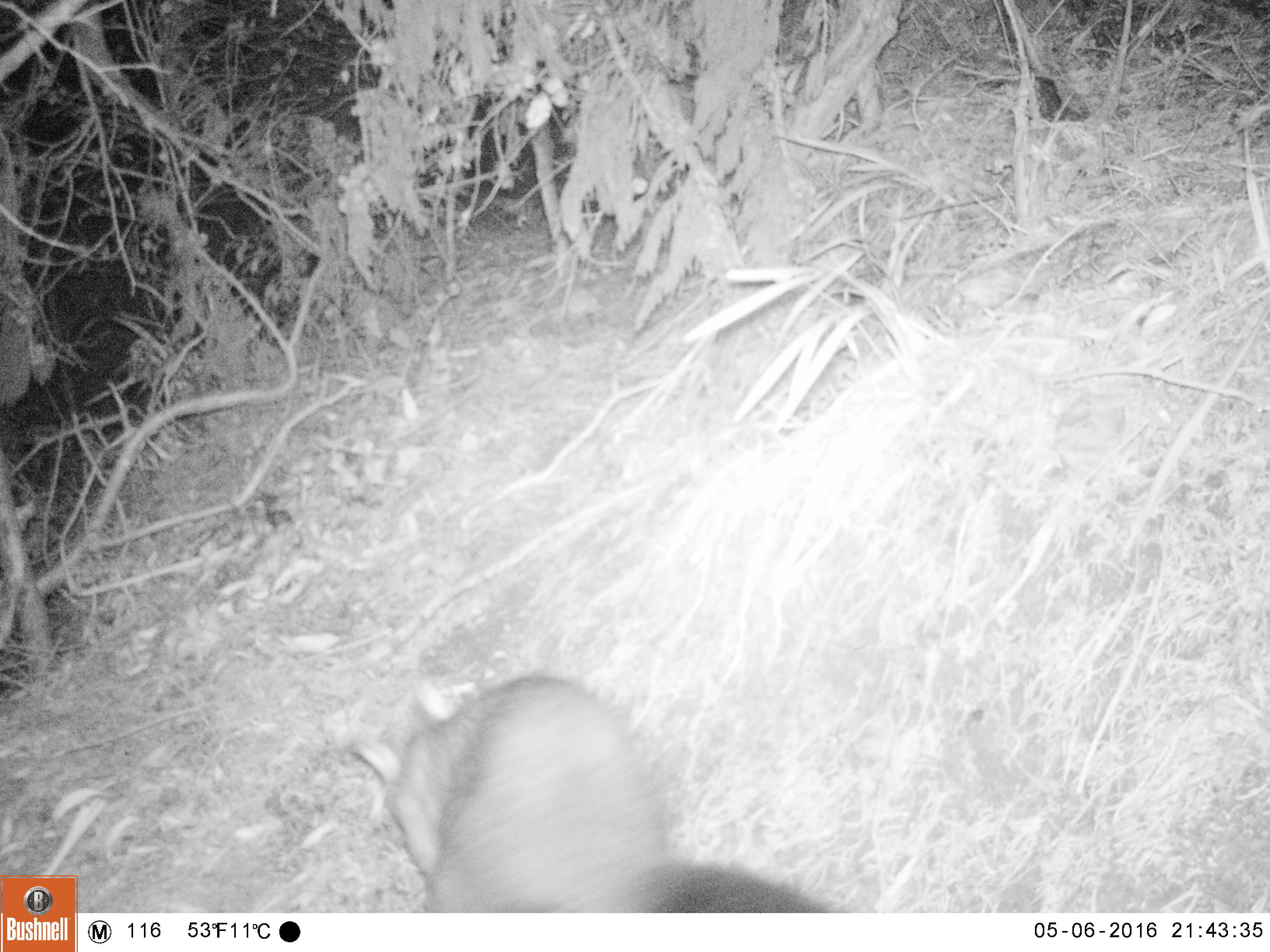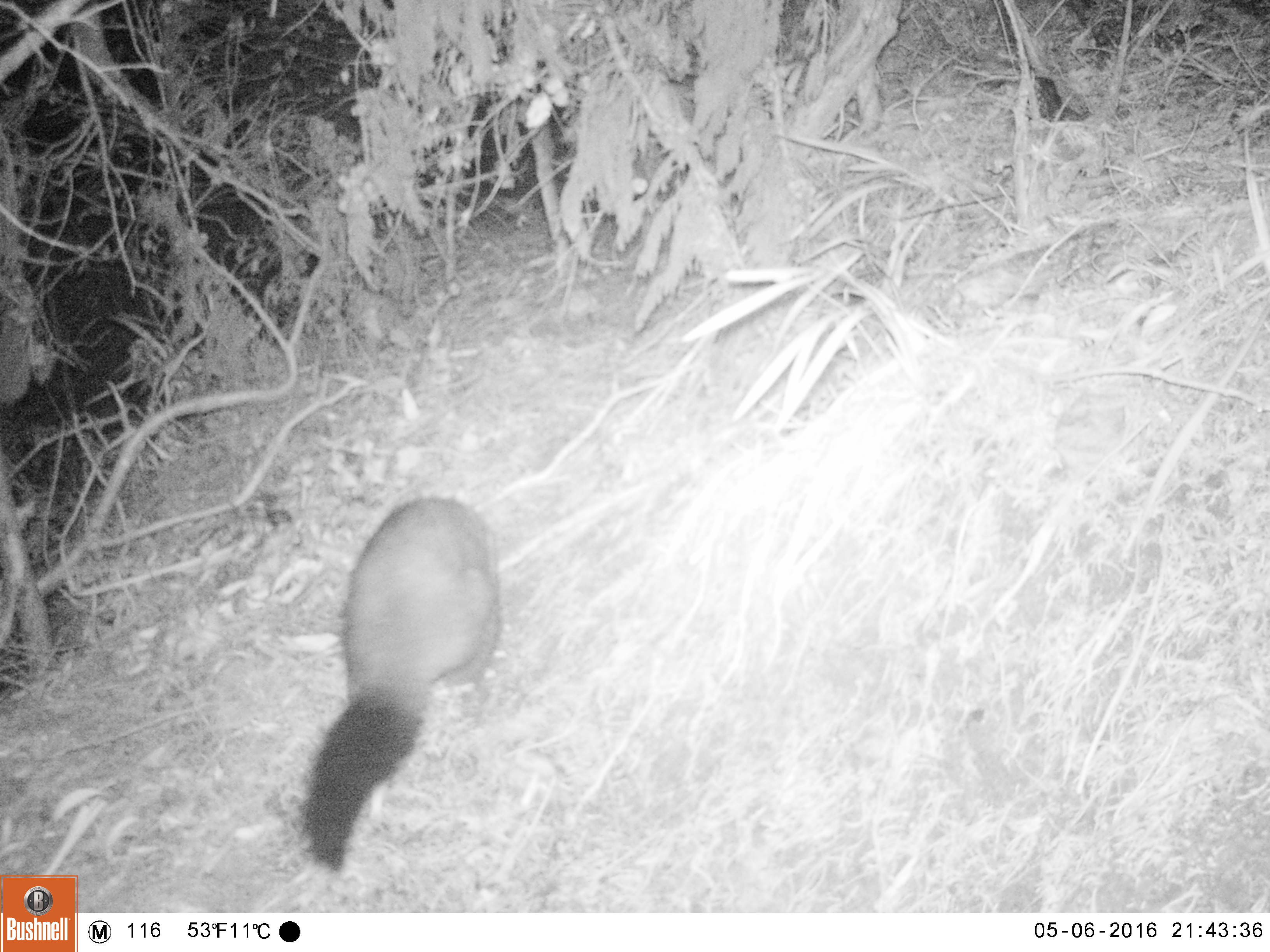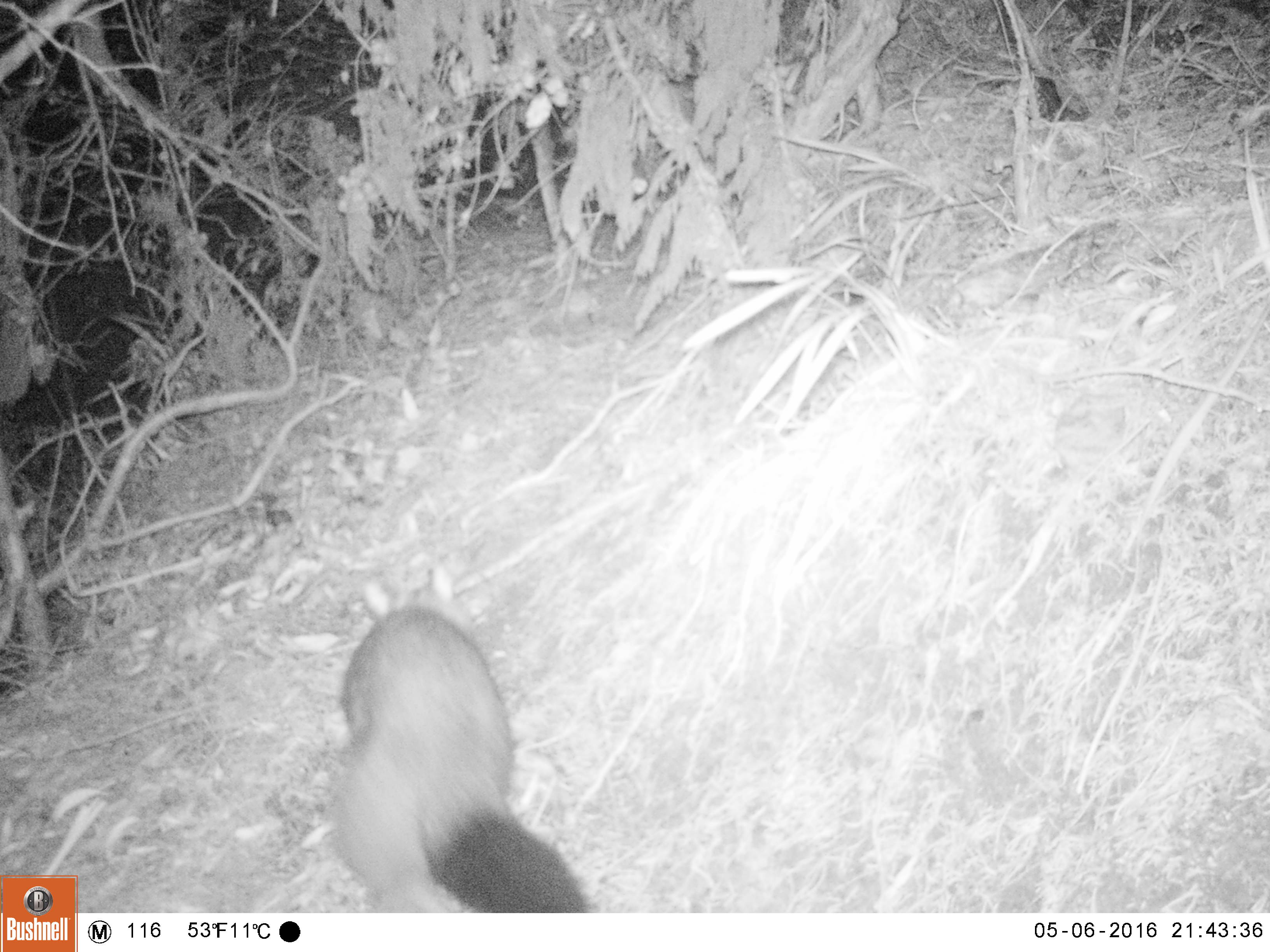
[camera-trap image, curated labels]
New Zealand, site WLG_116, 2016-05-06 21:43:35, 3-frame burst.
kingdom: Animalia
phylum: Chordata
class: Mammalia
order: Diprotodontia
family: Phalangeridae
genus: Trichosurus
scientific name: Trichosurus vulpecula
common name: common brushtail possum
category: possum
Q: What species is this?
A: Possum (common brushtail possum) (Trichosurus vulpecula).